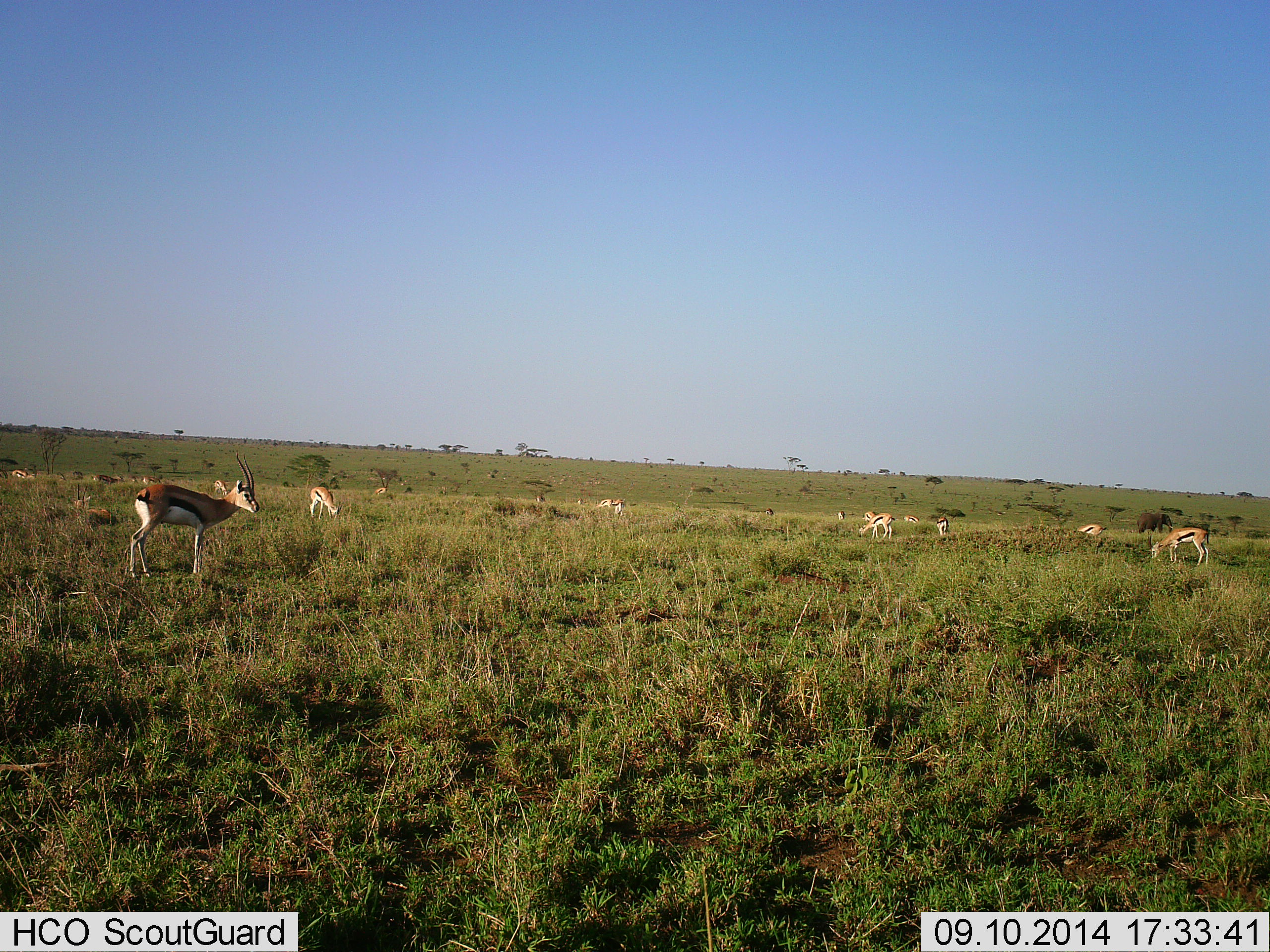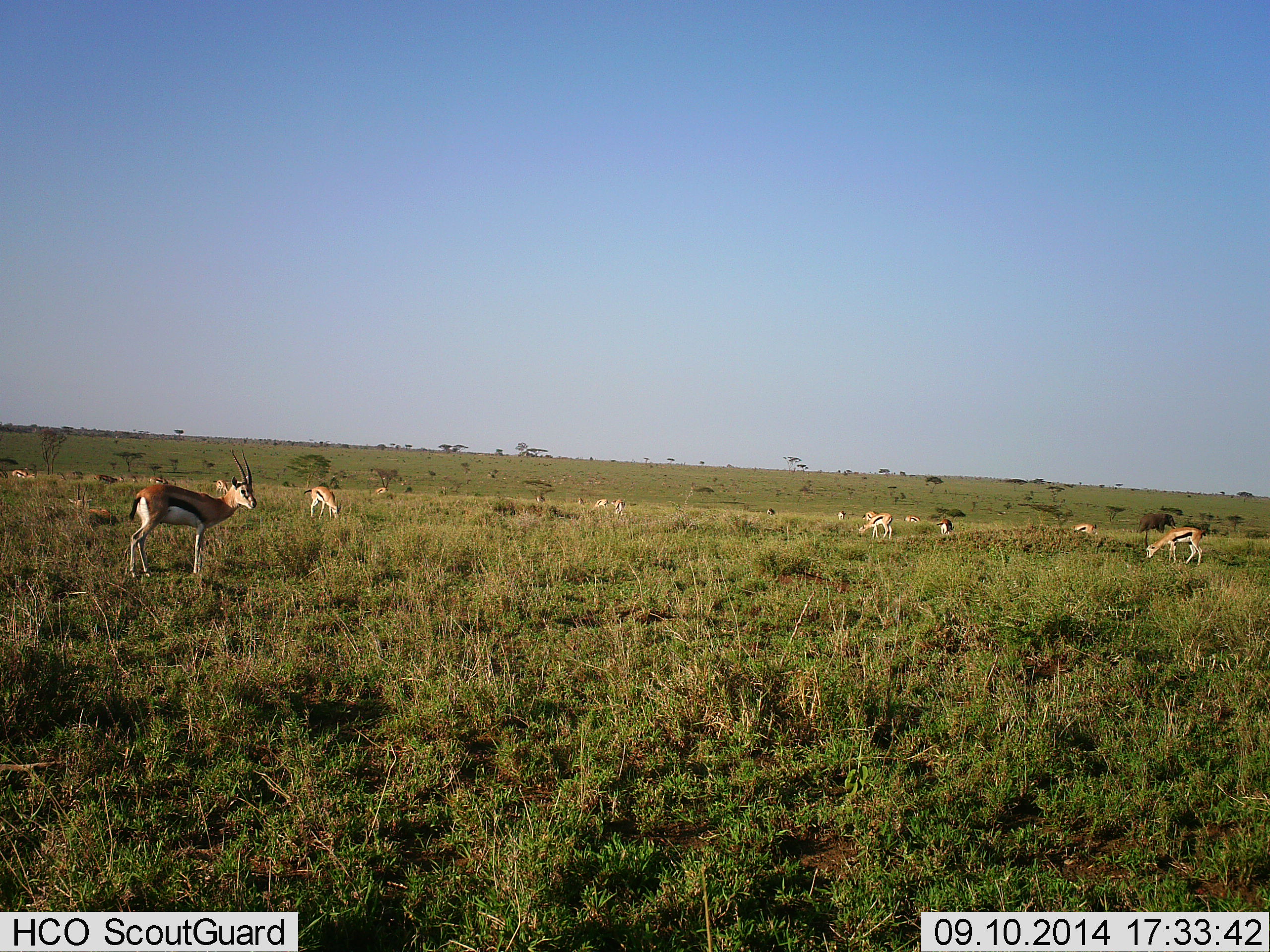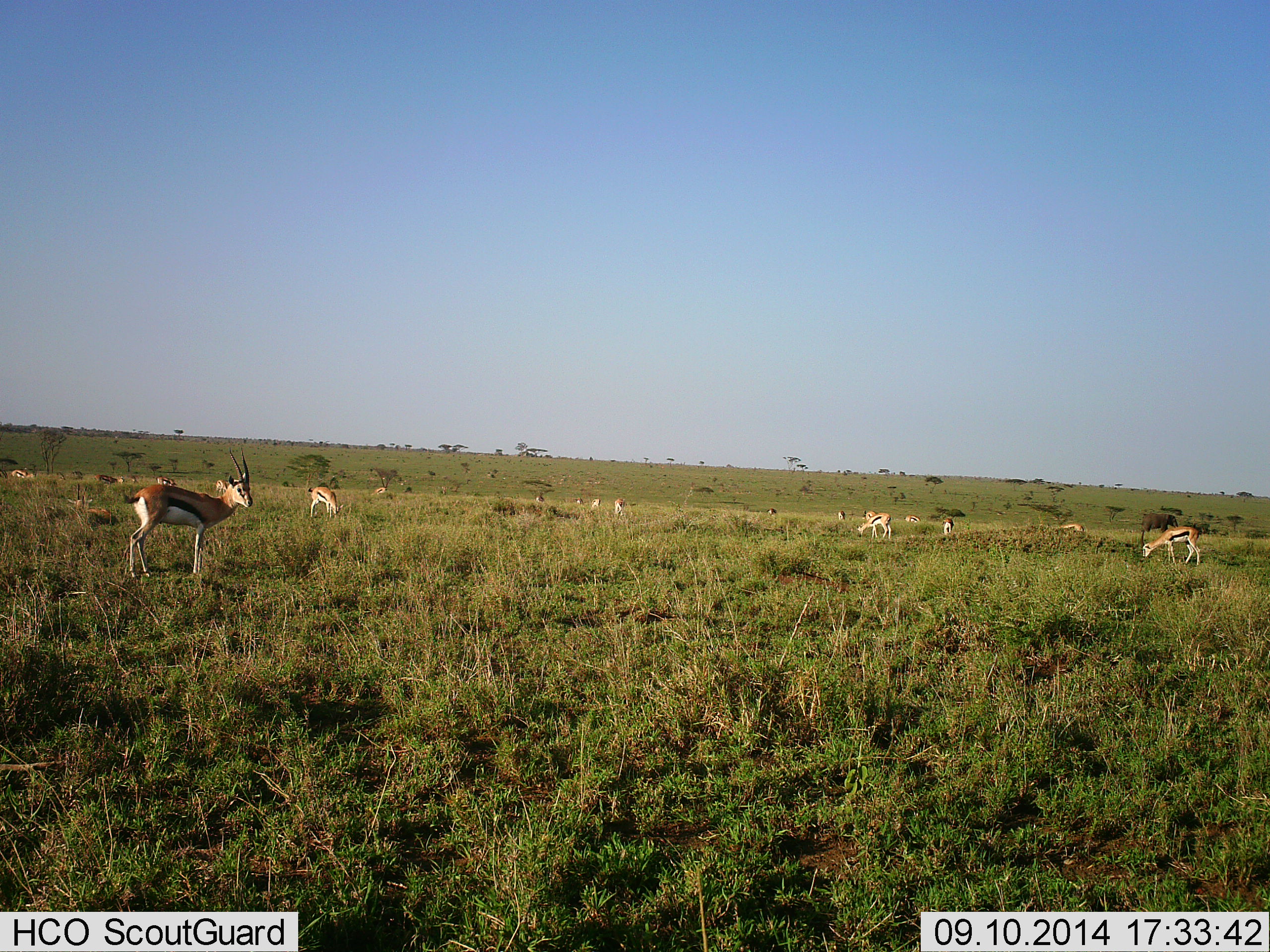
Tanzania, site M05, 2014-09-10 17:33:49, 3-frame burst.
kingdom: Animalia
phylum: Chordata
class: Mammalia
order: Artiodactyla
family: Bovidae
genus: Eudorcas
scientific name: Eudorcas thomsonii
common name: thomson's gazelle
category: gazellethomsons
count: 11-50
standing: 60%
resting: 0%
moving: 30%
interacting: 0%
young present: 0%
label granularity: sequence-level